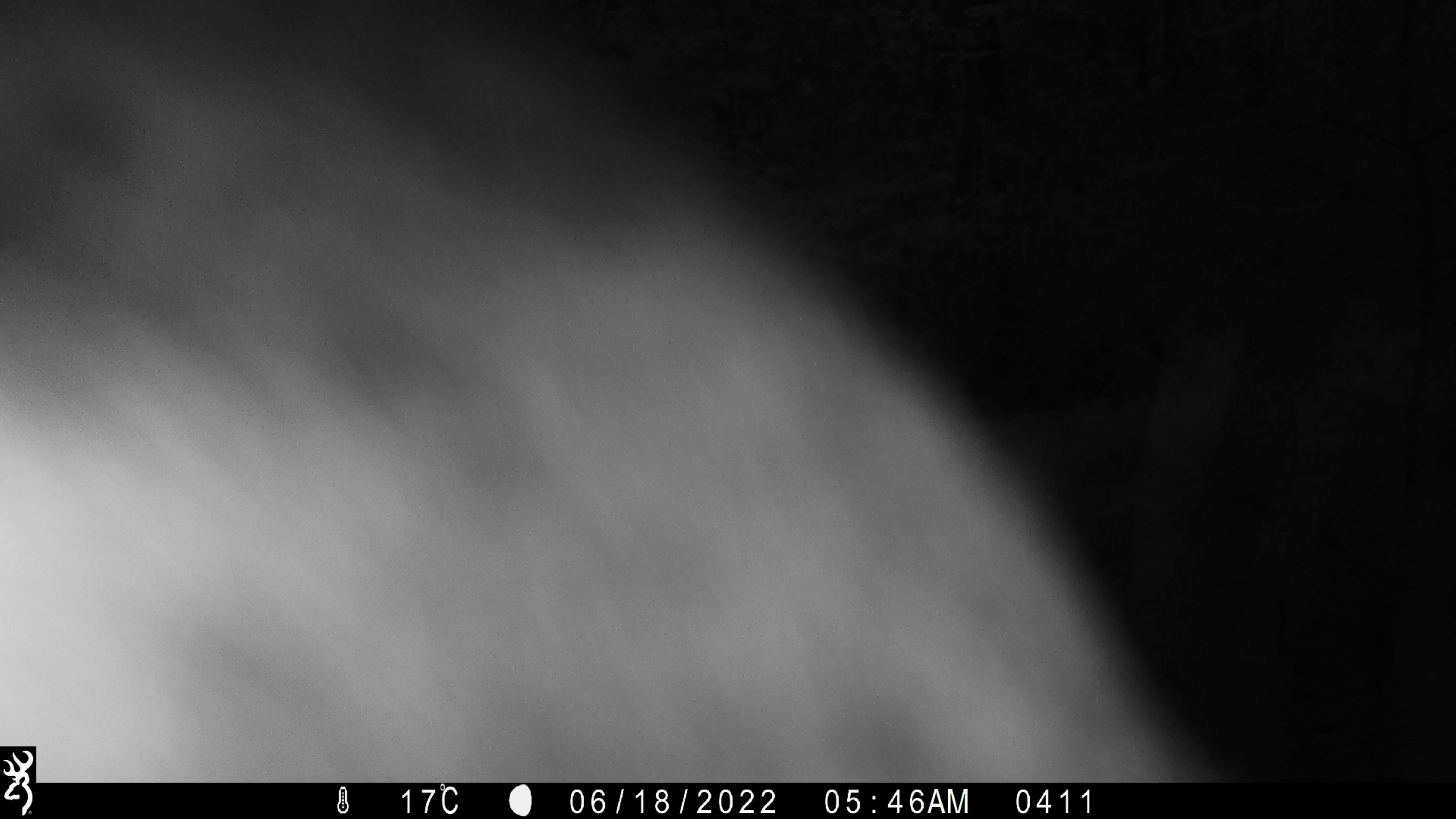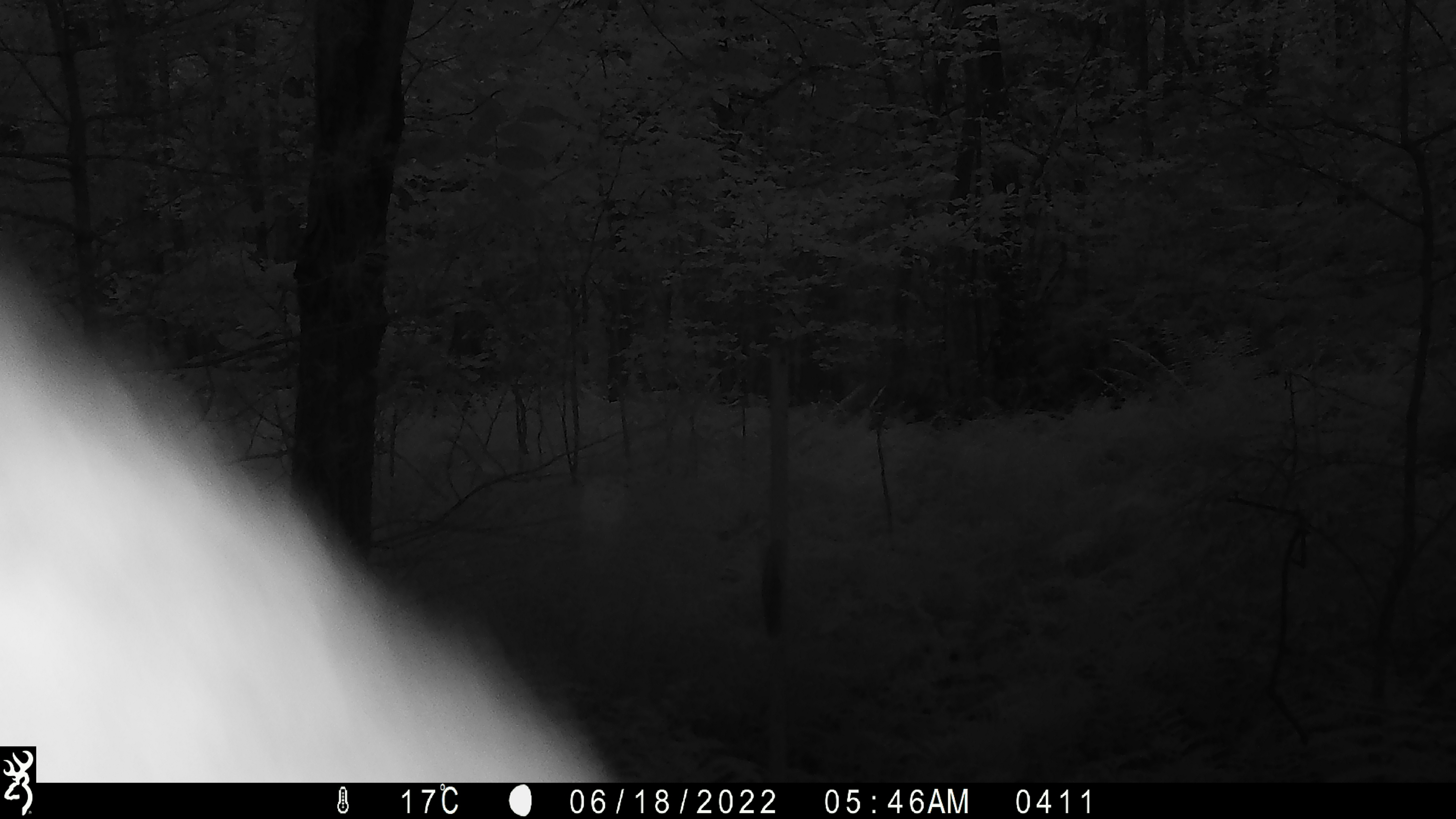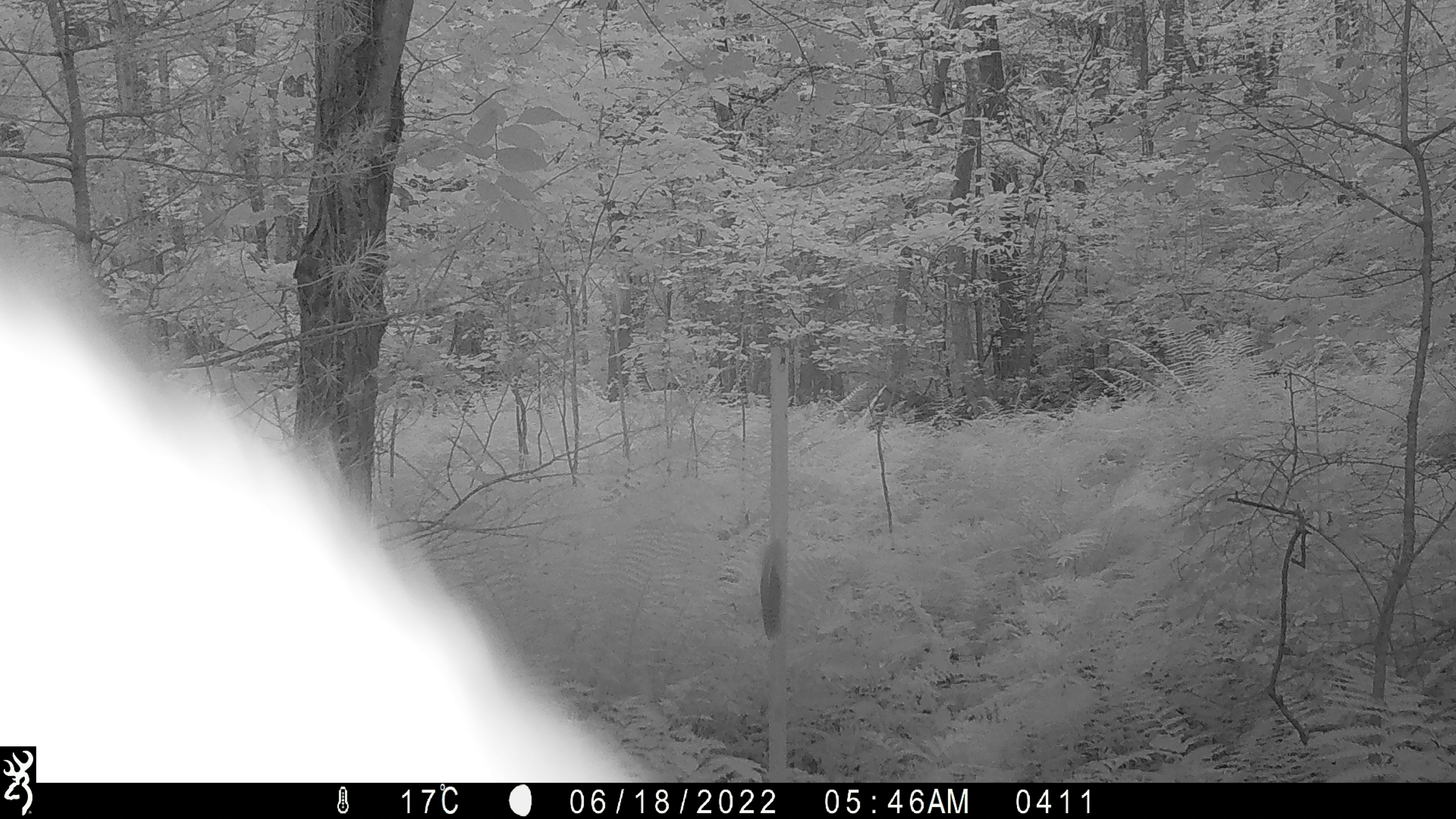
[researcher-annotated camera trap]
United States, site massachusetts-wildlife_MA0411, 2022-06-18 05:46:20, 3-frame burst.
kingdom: Animalia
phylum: Chordata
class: Mammalia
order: Artiodactyla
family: Cervidae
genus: Alces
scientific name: Alces alces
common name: moose